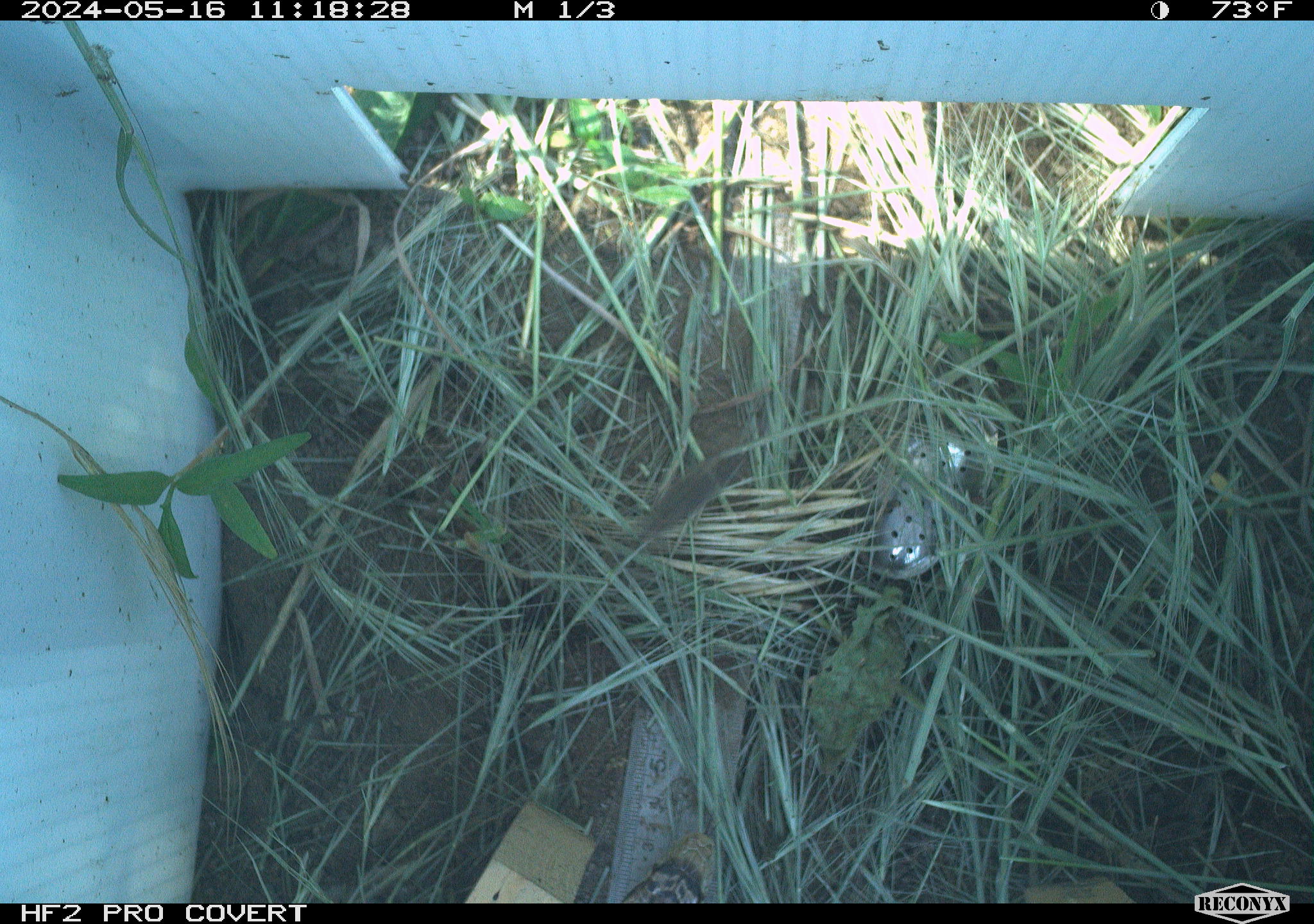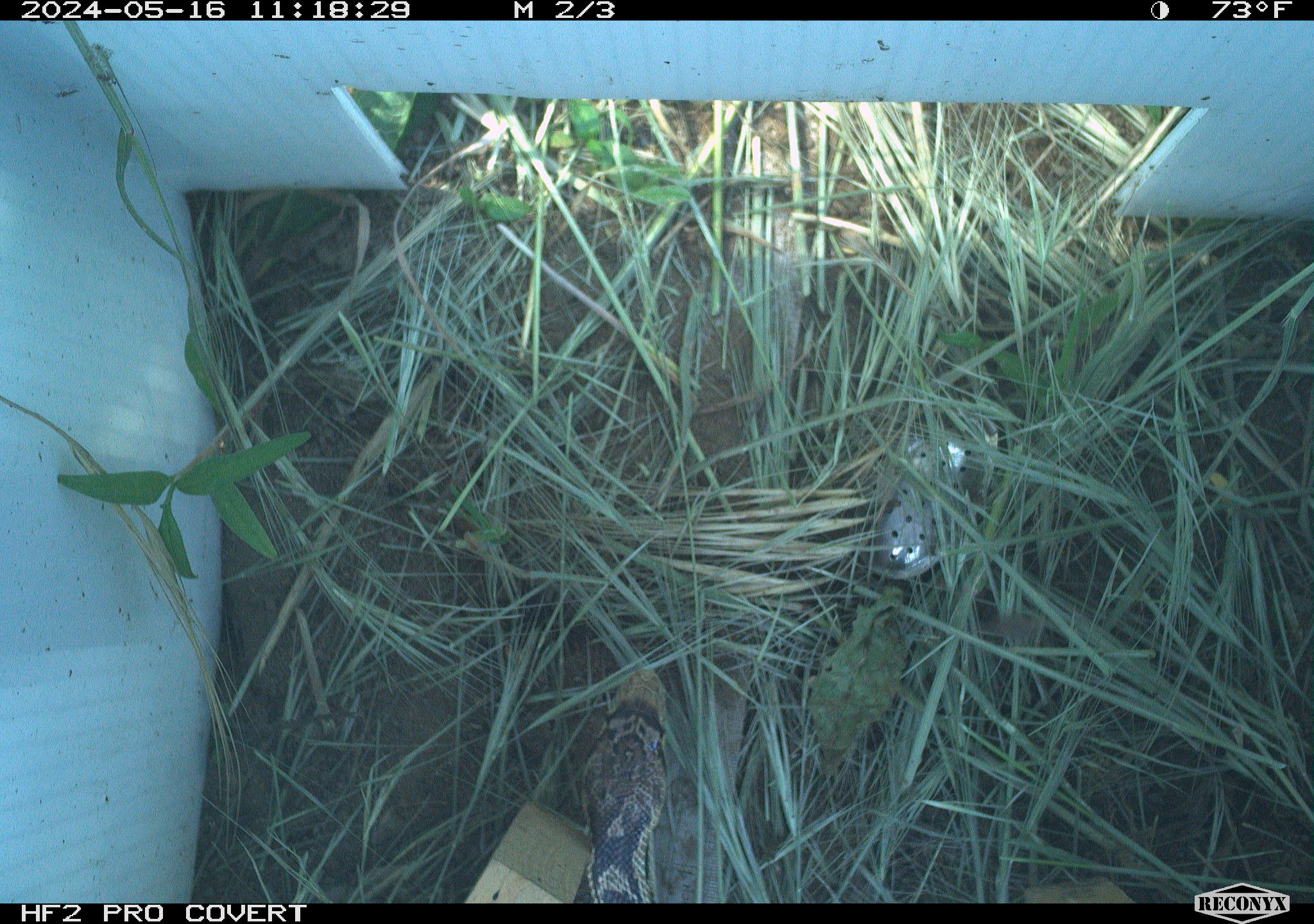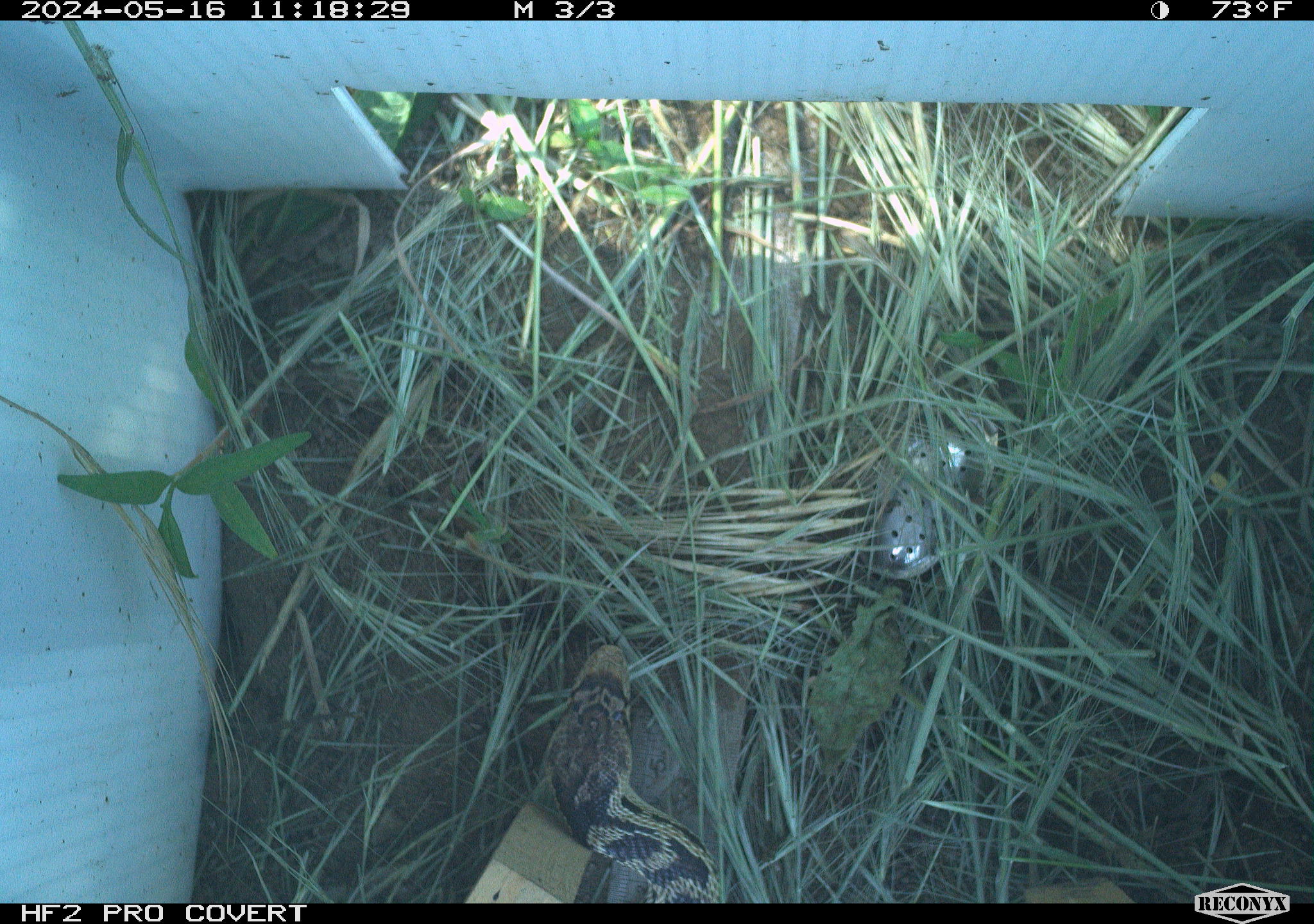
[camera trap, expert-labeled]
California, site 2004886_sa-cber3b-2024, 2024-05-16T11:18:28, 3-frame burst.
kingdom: Animalia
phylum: Chordata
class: Reptilia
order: Squamata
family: Colubridae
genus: Pituophis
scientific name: Pituophis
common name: bullsnakes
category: pituophis species